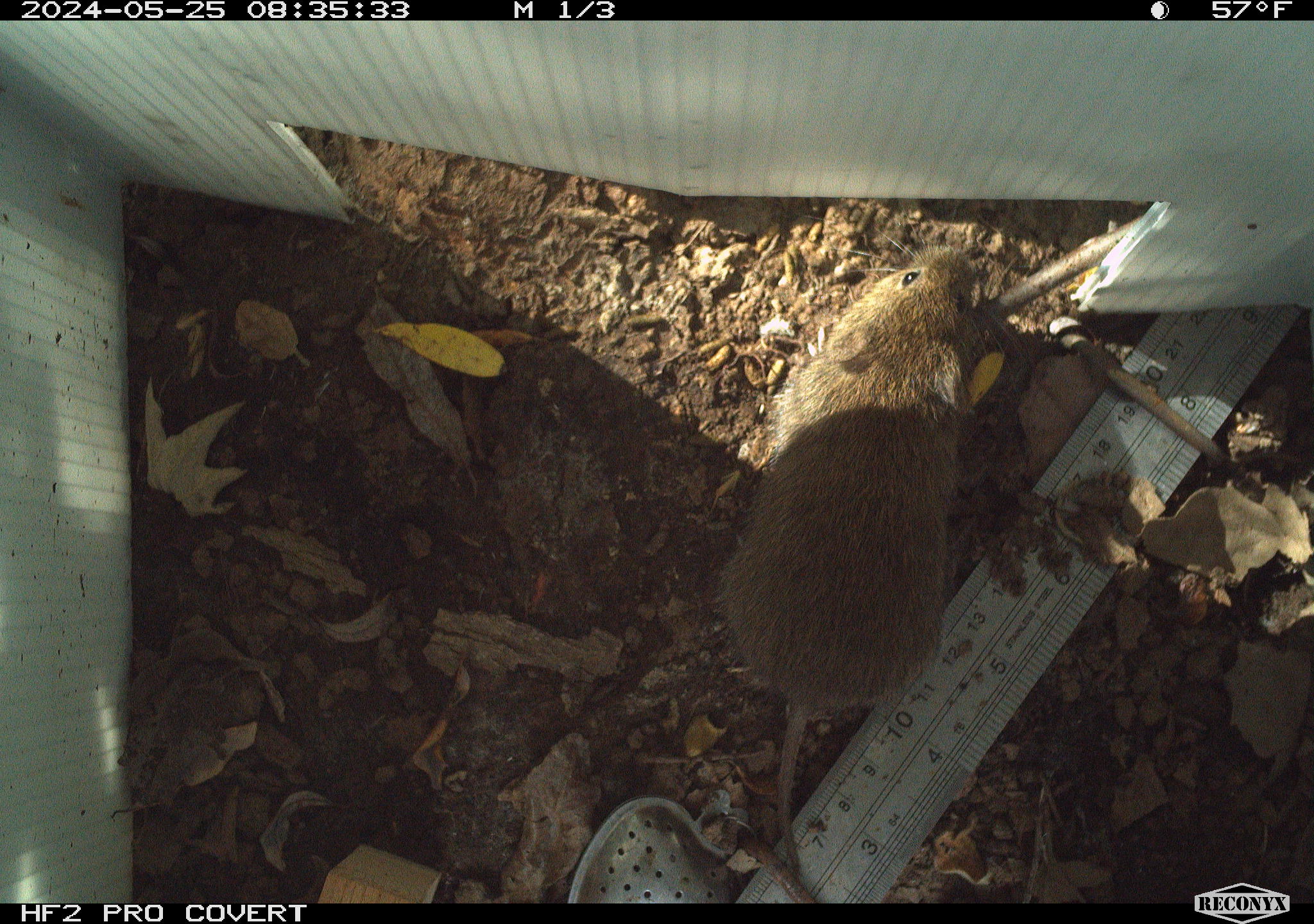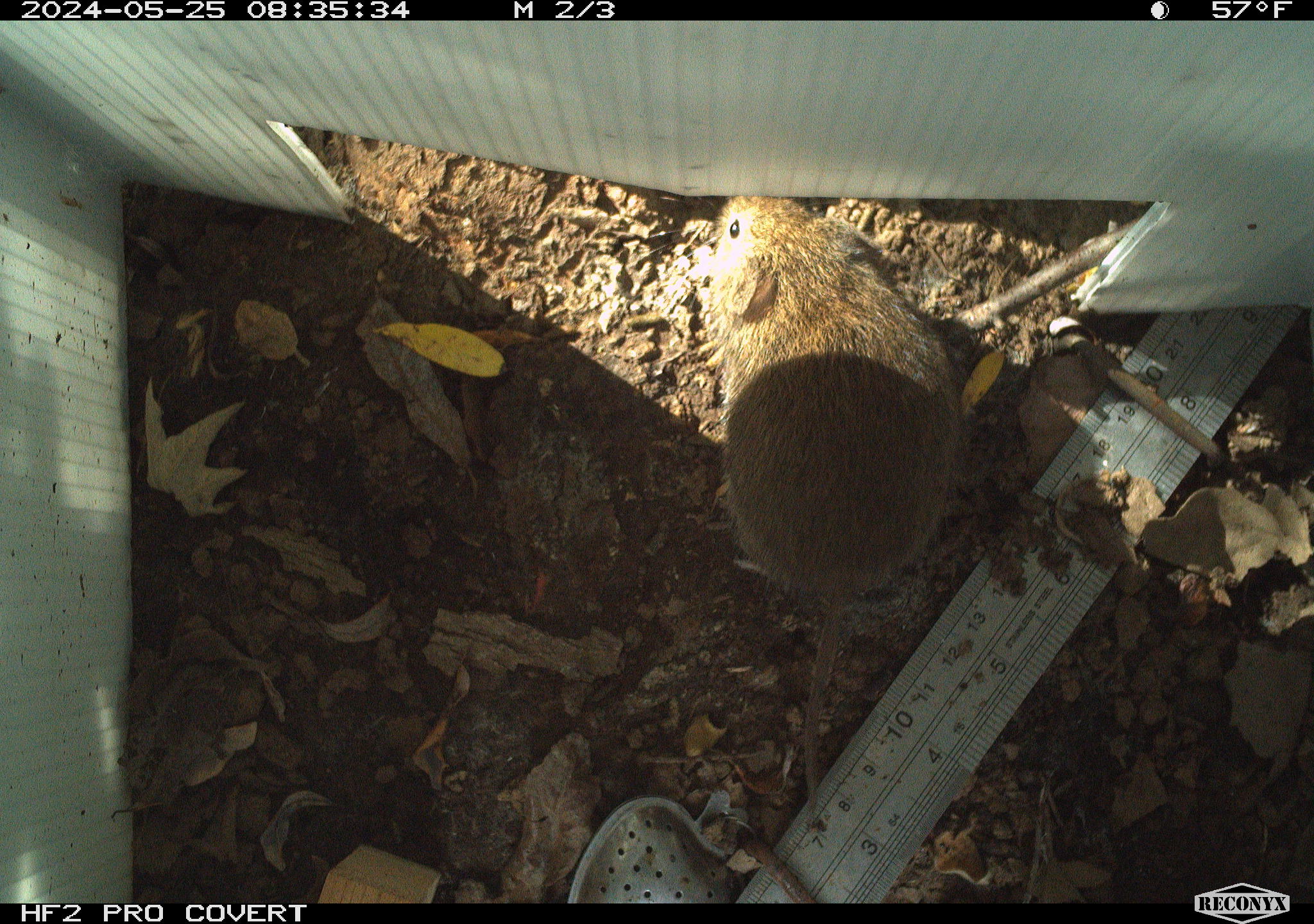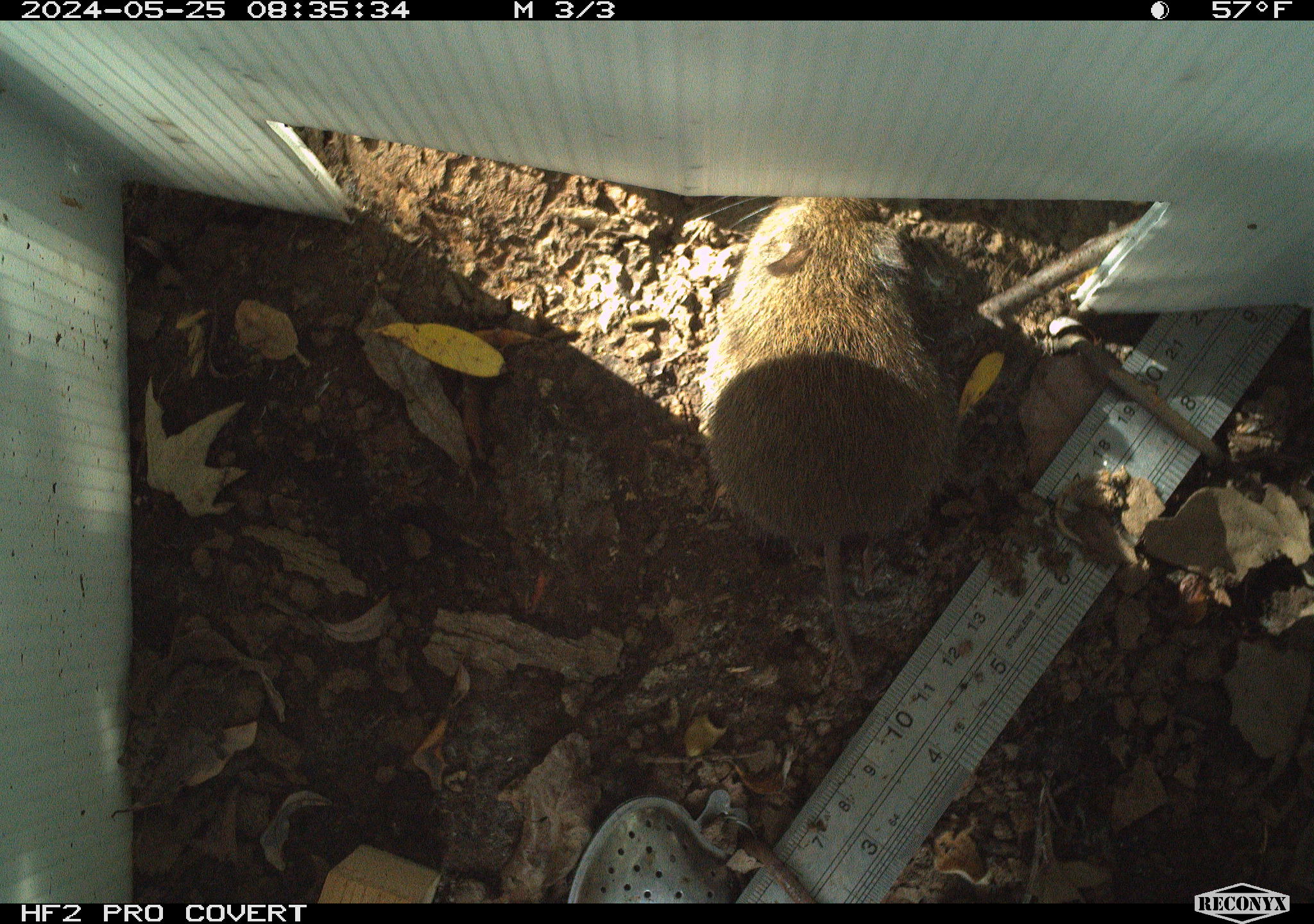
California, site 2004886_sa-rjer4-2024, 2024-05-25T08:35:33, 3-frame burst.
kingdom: Animalia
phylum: Chordata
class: Mammalia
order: Rodentia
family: Cricetidae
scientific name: Arvicolinae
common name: voles, lemmings, and muskrats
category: arvicolinae subfamily